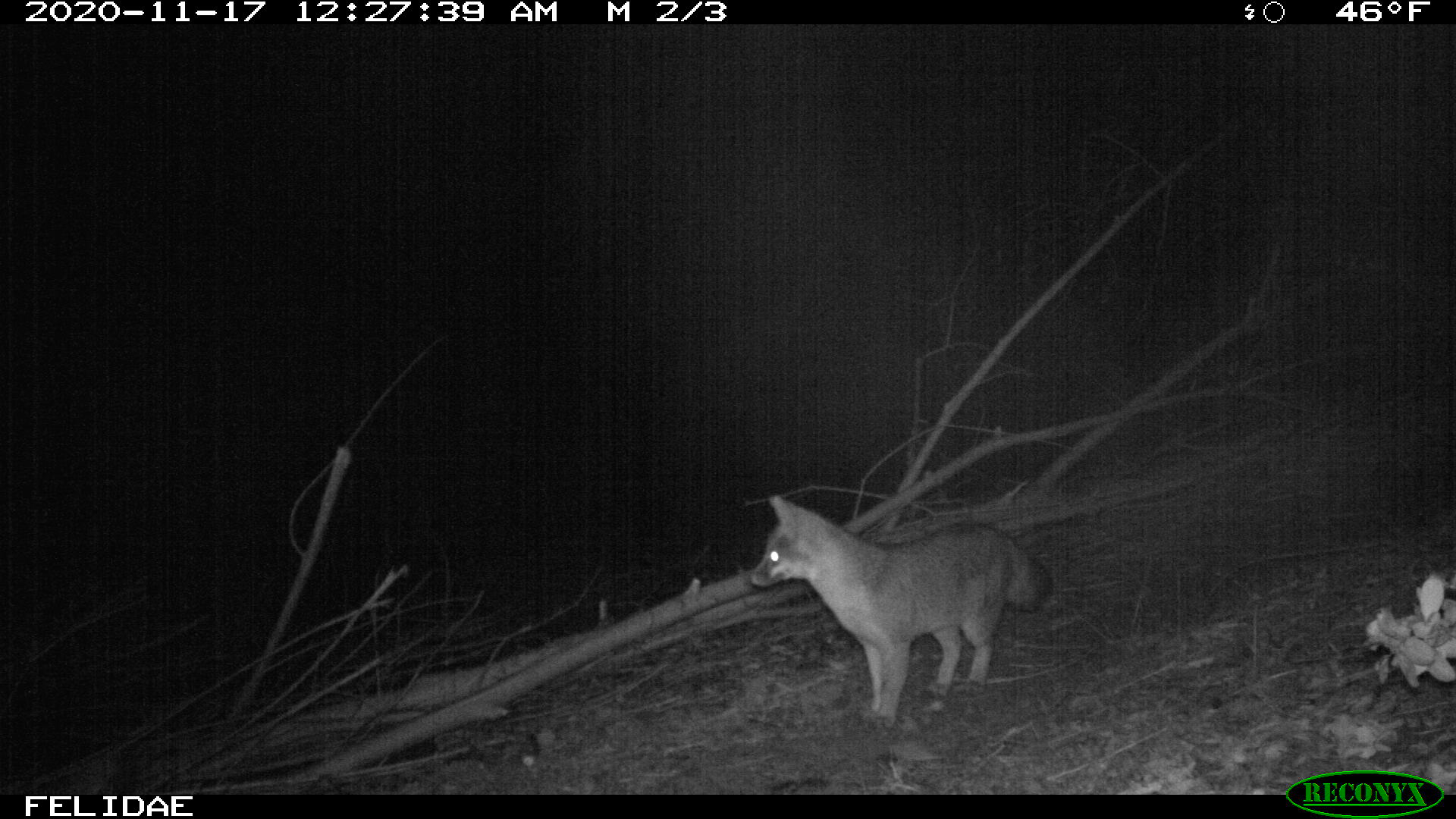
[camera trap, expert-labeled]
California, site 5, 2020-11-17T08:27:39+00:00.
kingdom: Animalia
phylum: Chordata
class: Mammalia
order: Carnivora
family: Canidae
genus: Urocyon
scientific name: Urocyon cinereoargenteus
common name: gray fox